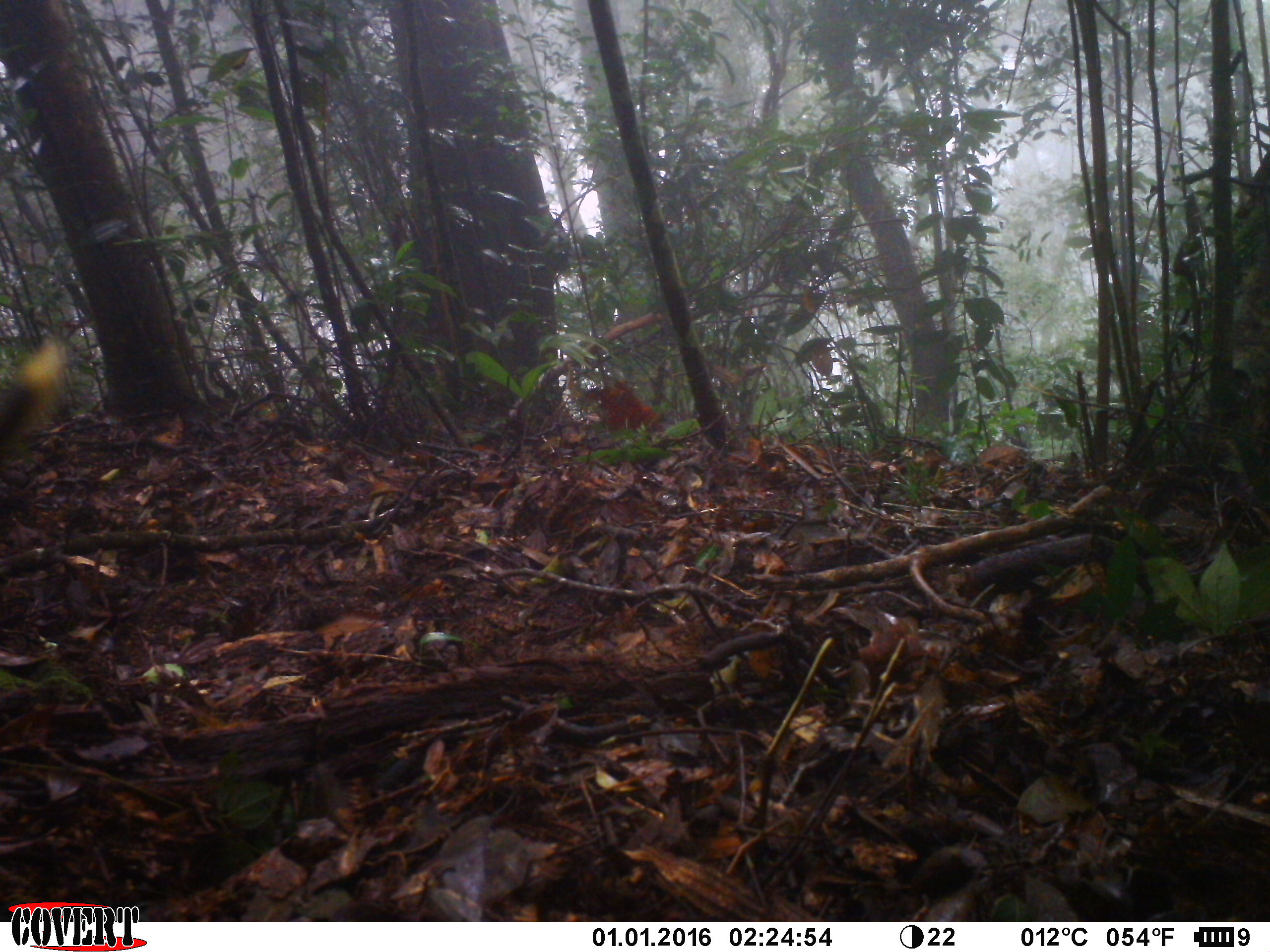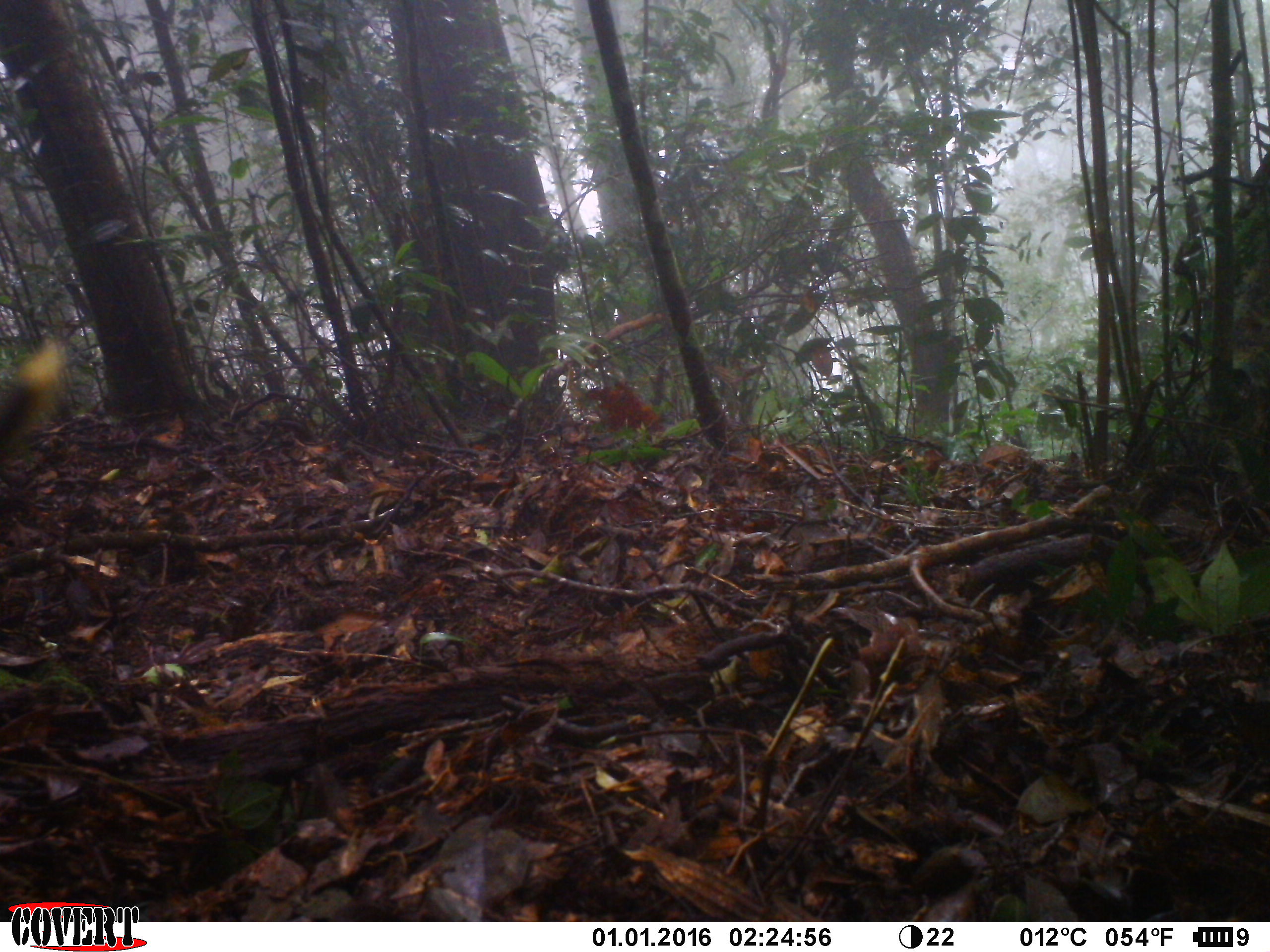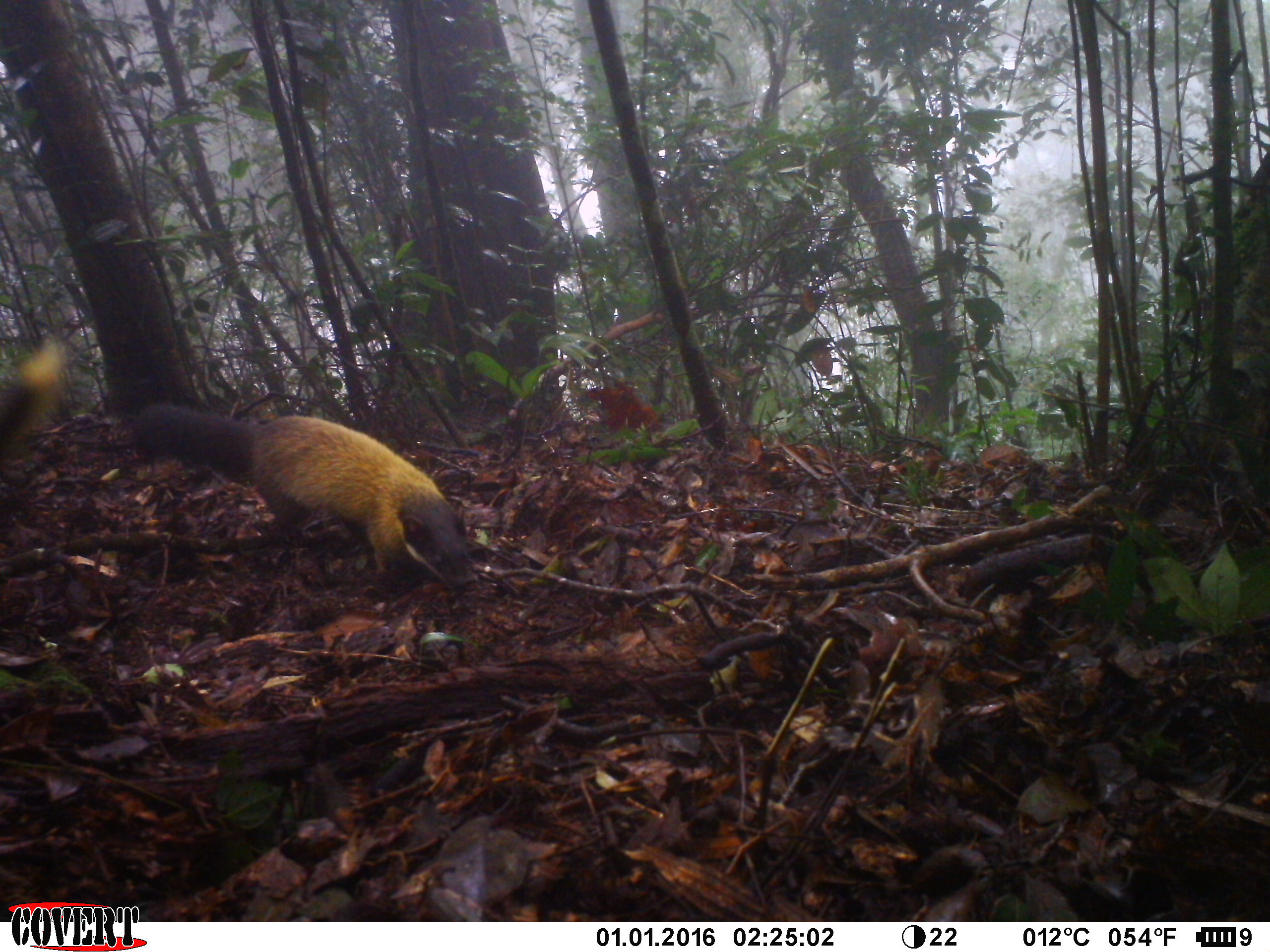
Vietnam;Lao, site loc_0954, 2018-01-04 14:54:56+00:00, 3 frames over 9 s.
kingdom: Animalia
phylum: Chordata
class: Mammalia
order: Carnivora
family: Mustelidae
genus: Martes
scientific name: Martes flavigula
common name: yellow-throated marten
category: yellow throated marten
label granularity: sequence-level